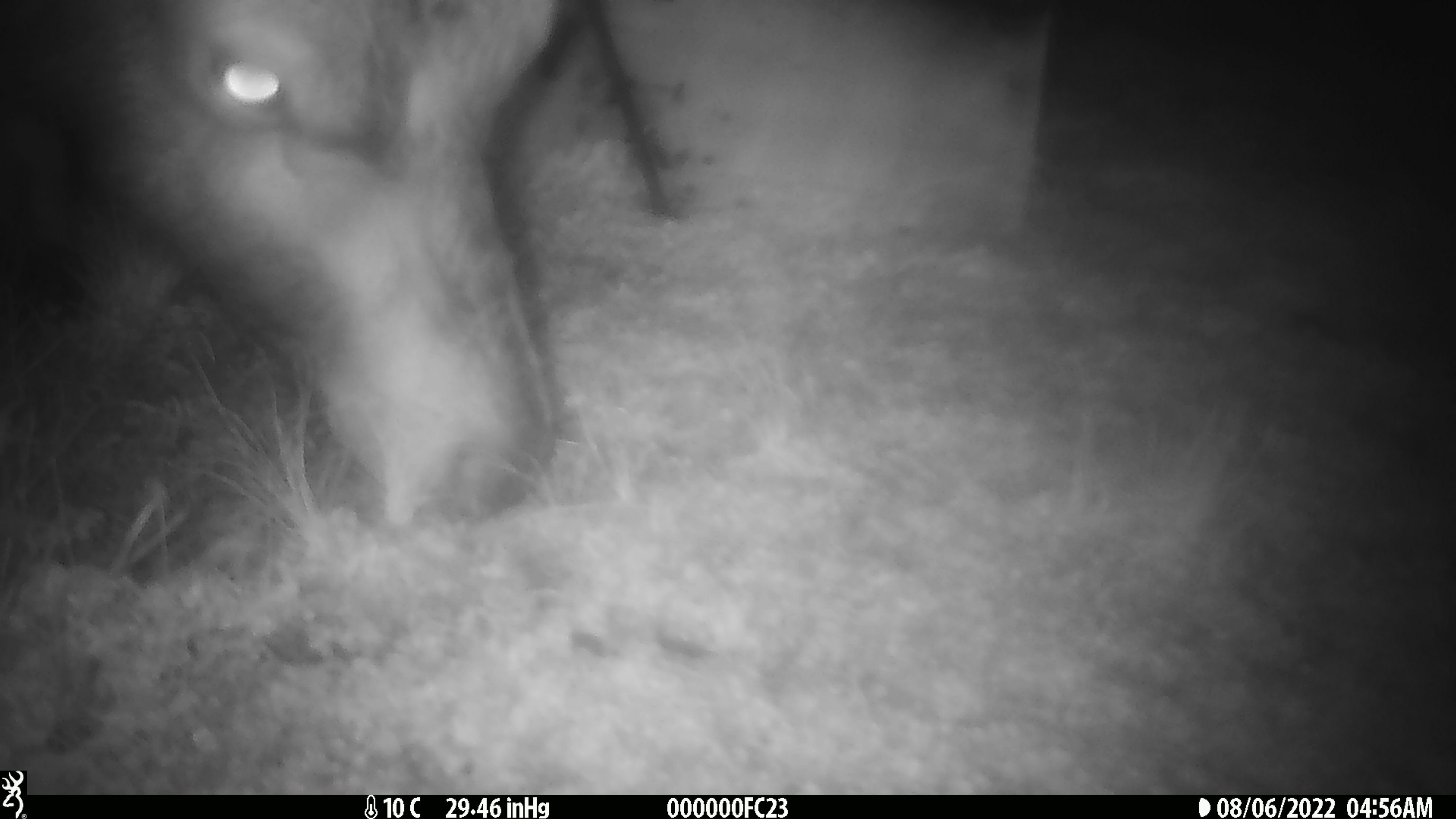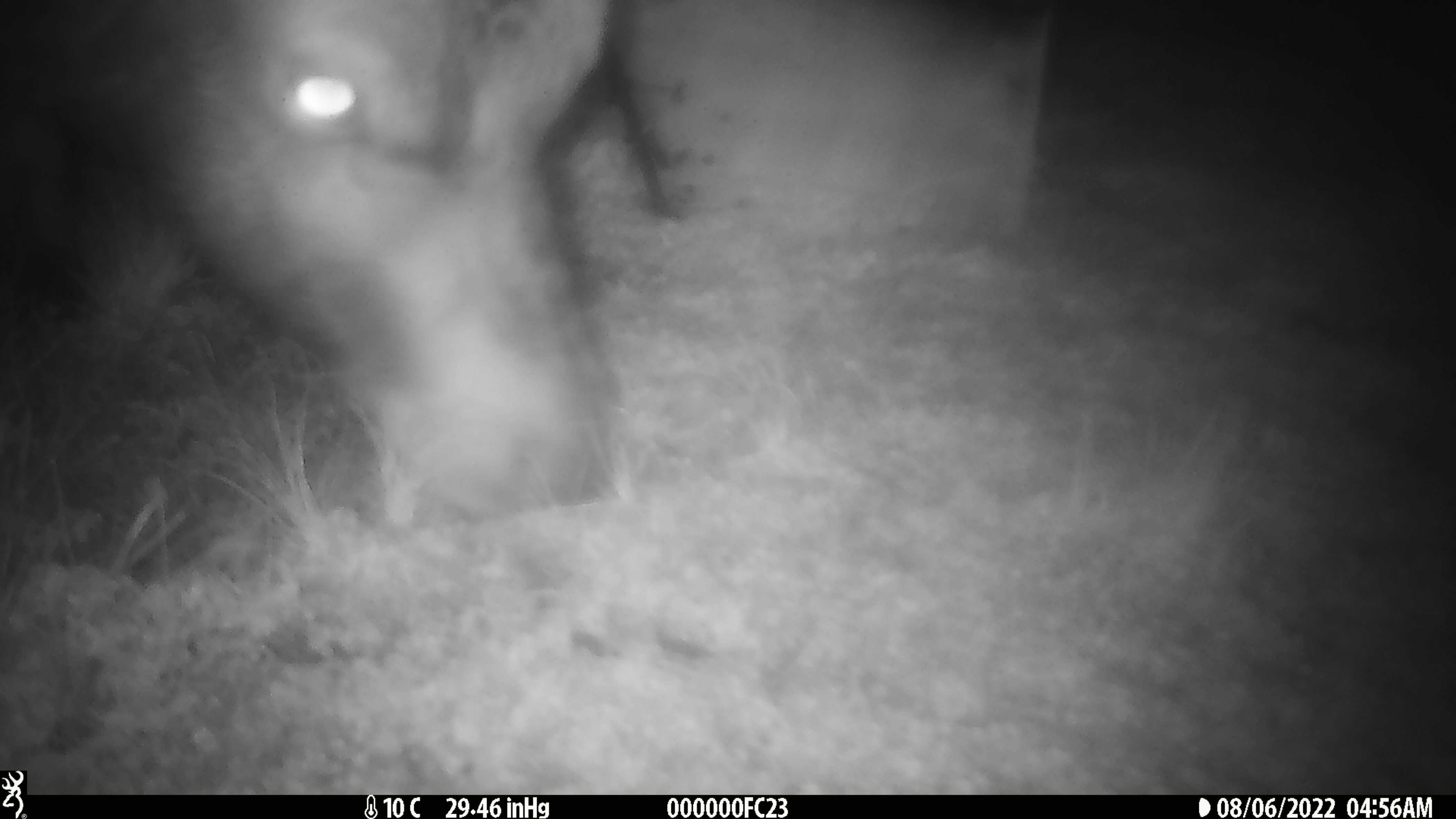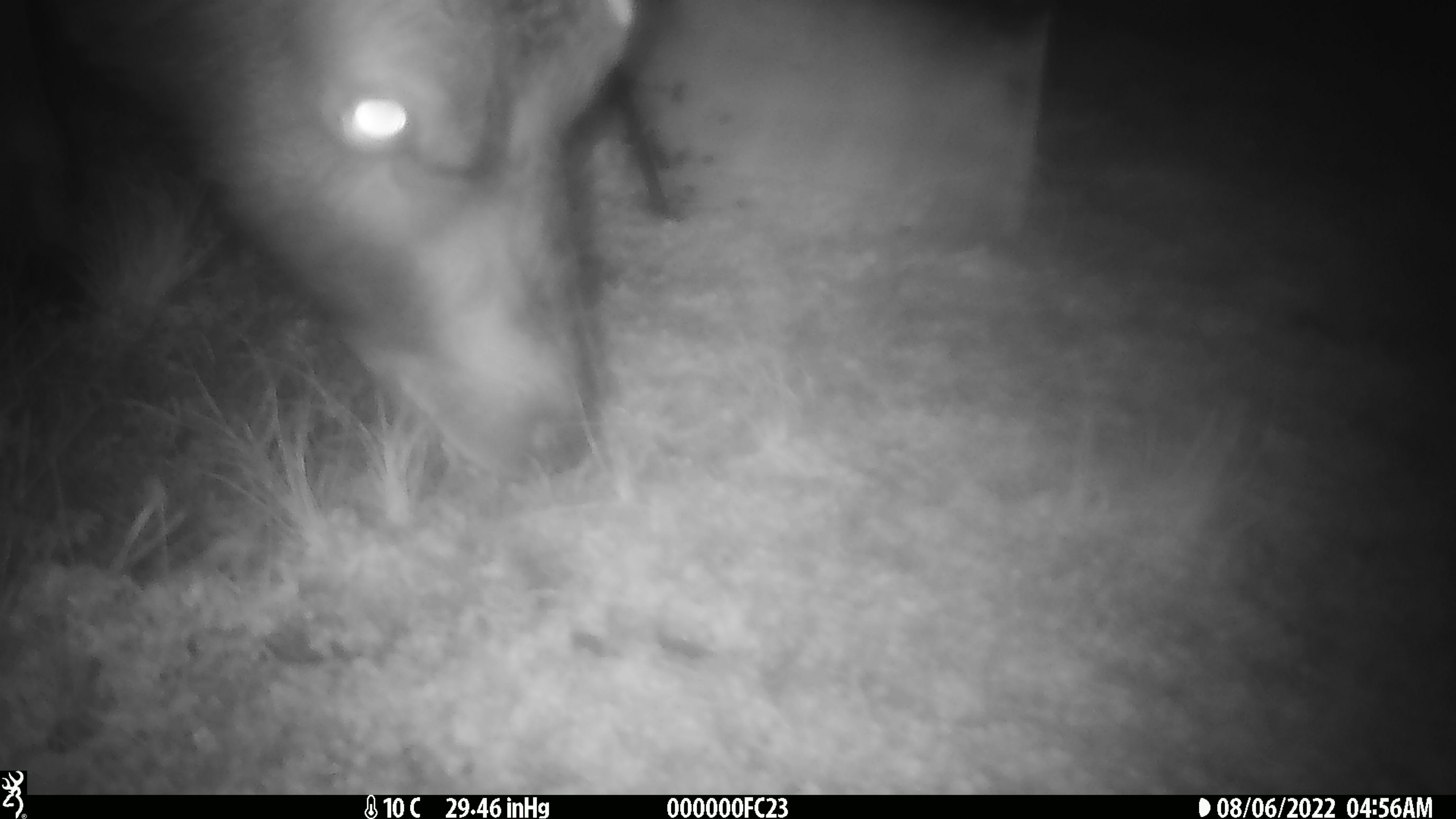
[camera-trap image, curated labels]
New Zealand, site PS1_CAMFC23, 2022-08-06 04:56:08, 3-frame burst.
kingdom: Animalia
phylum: Chordata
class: Mammalia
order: Artiodactyla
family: Cervidae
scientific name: Cervidae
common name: deer